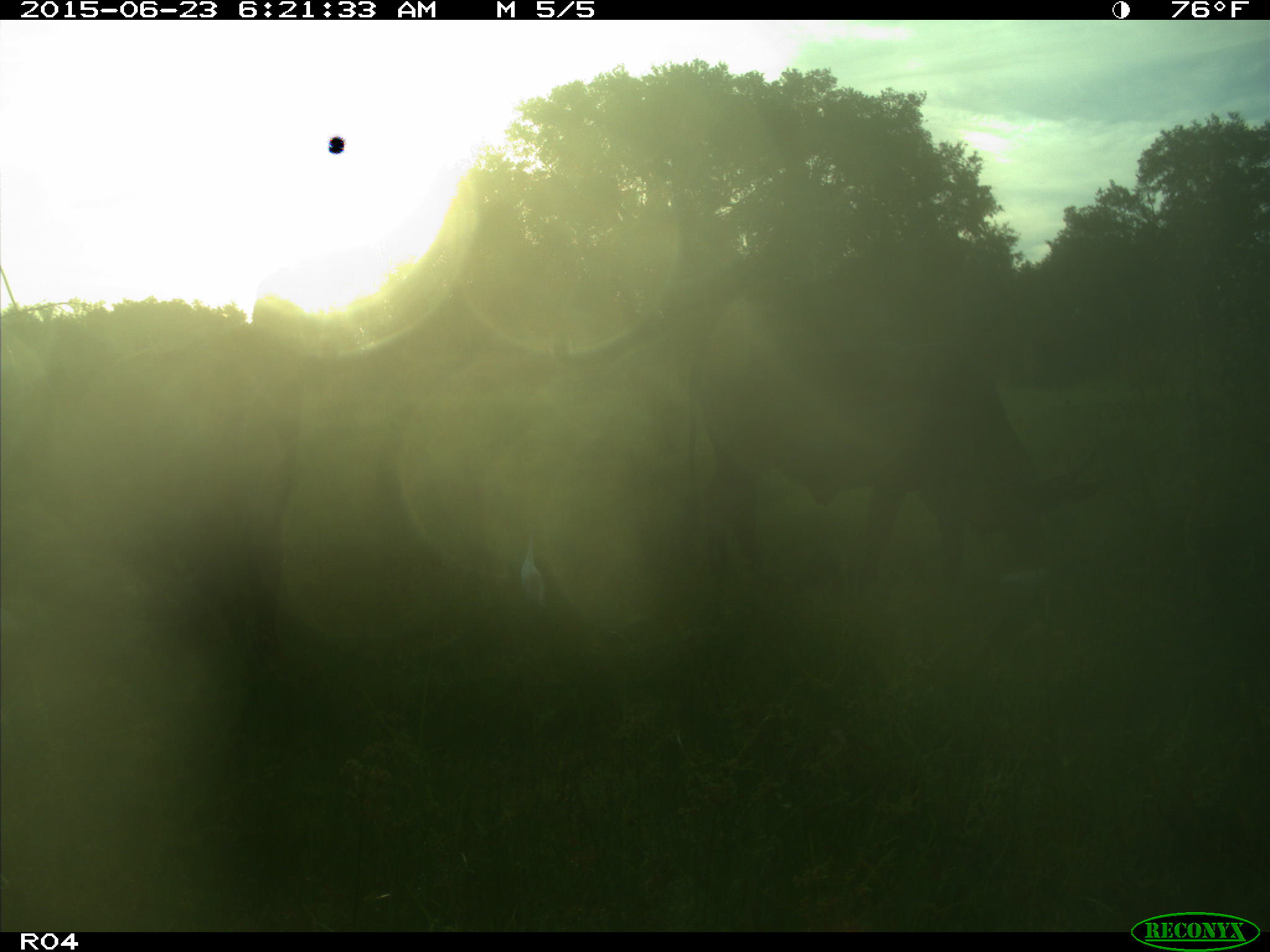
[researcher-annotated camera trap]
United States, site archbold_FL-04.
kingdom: Animalia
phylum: Chordata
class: Mammalia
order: Artiodactyla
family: Bovidae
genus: Bos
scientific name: Bos taurus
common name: domestic cow